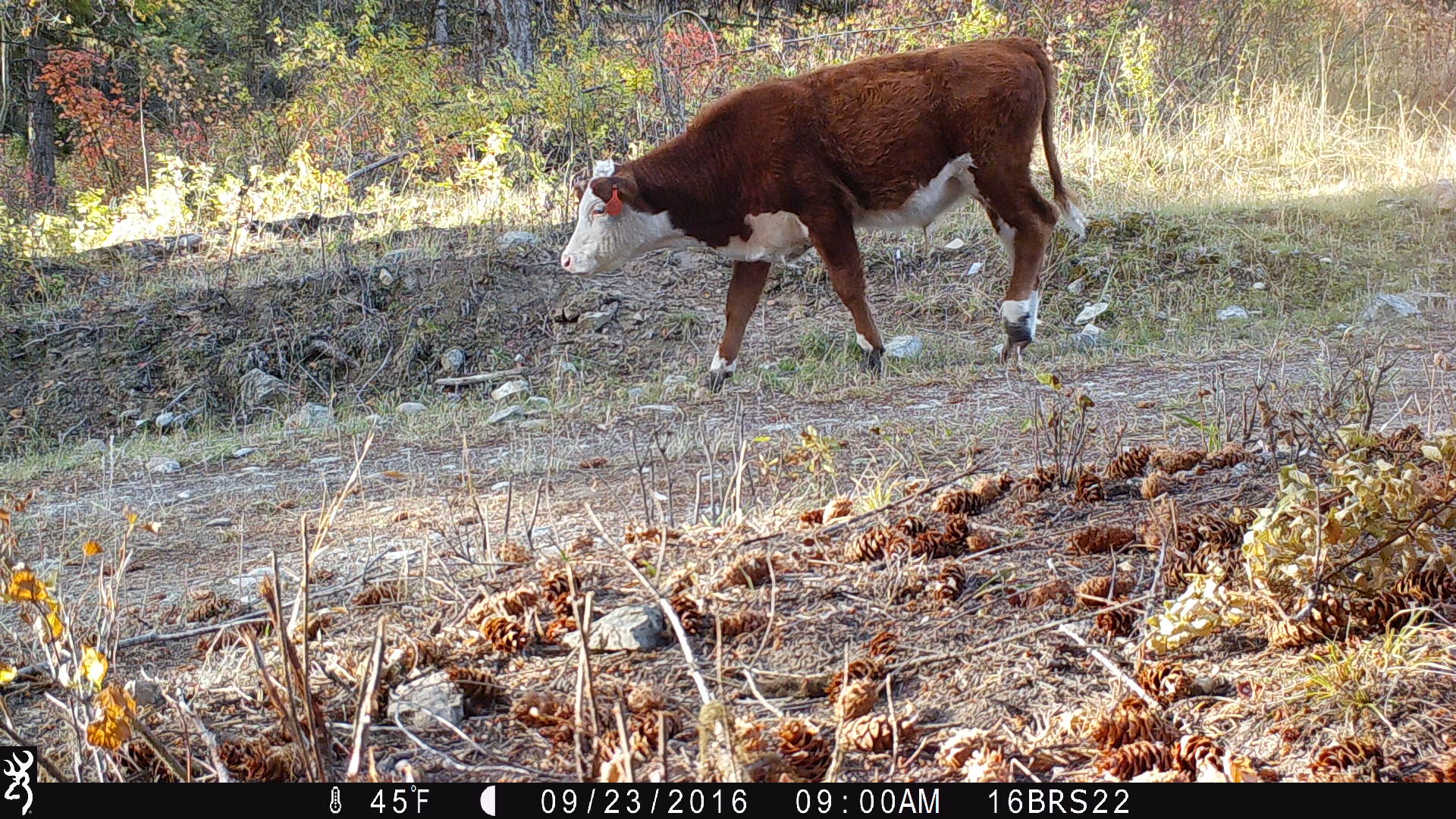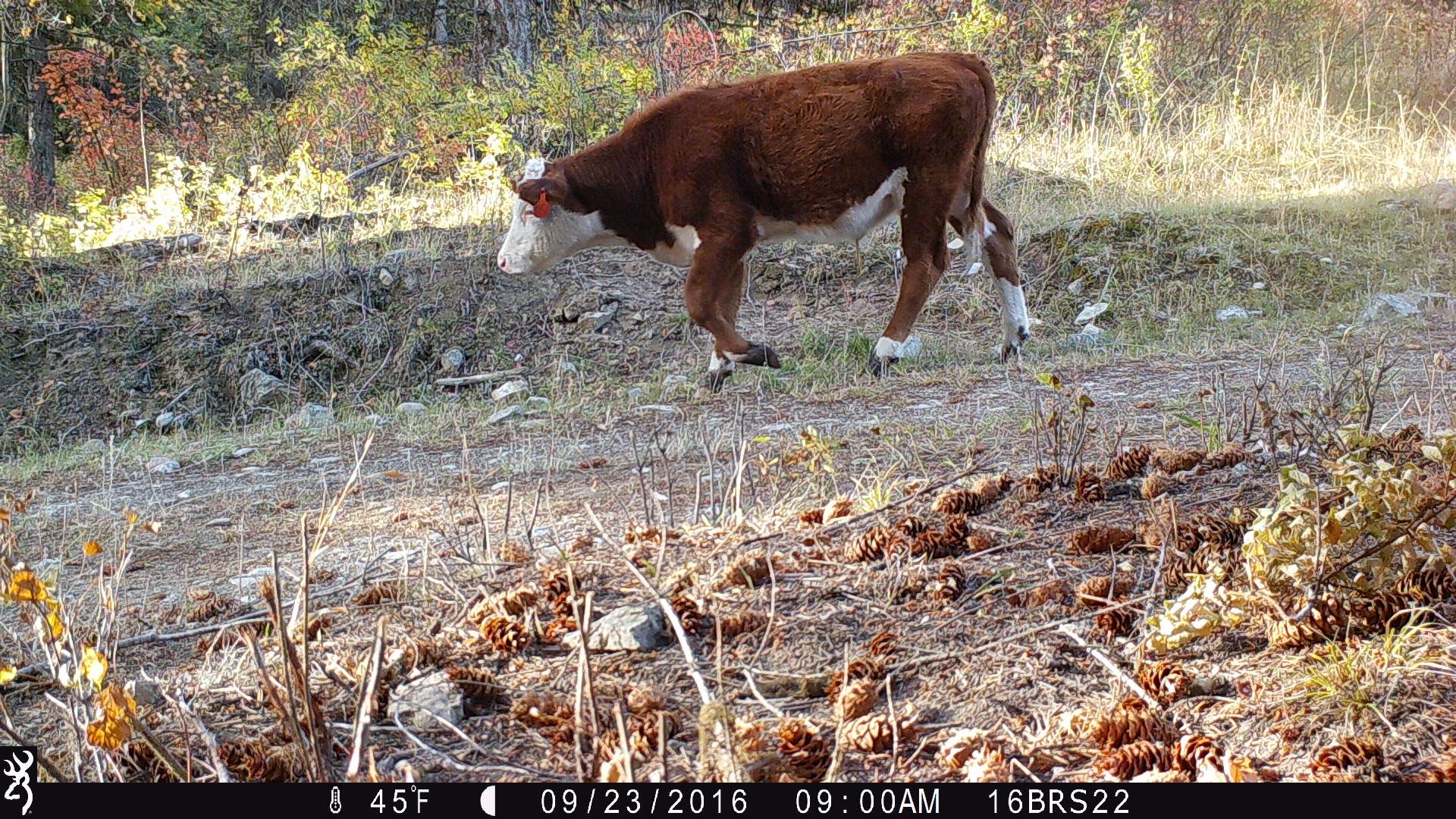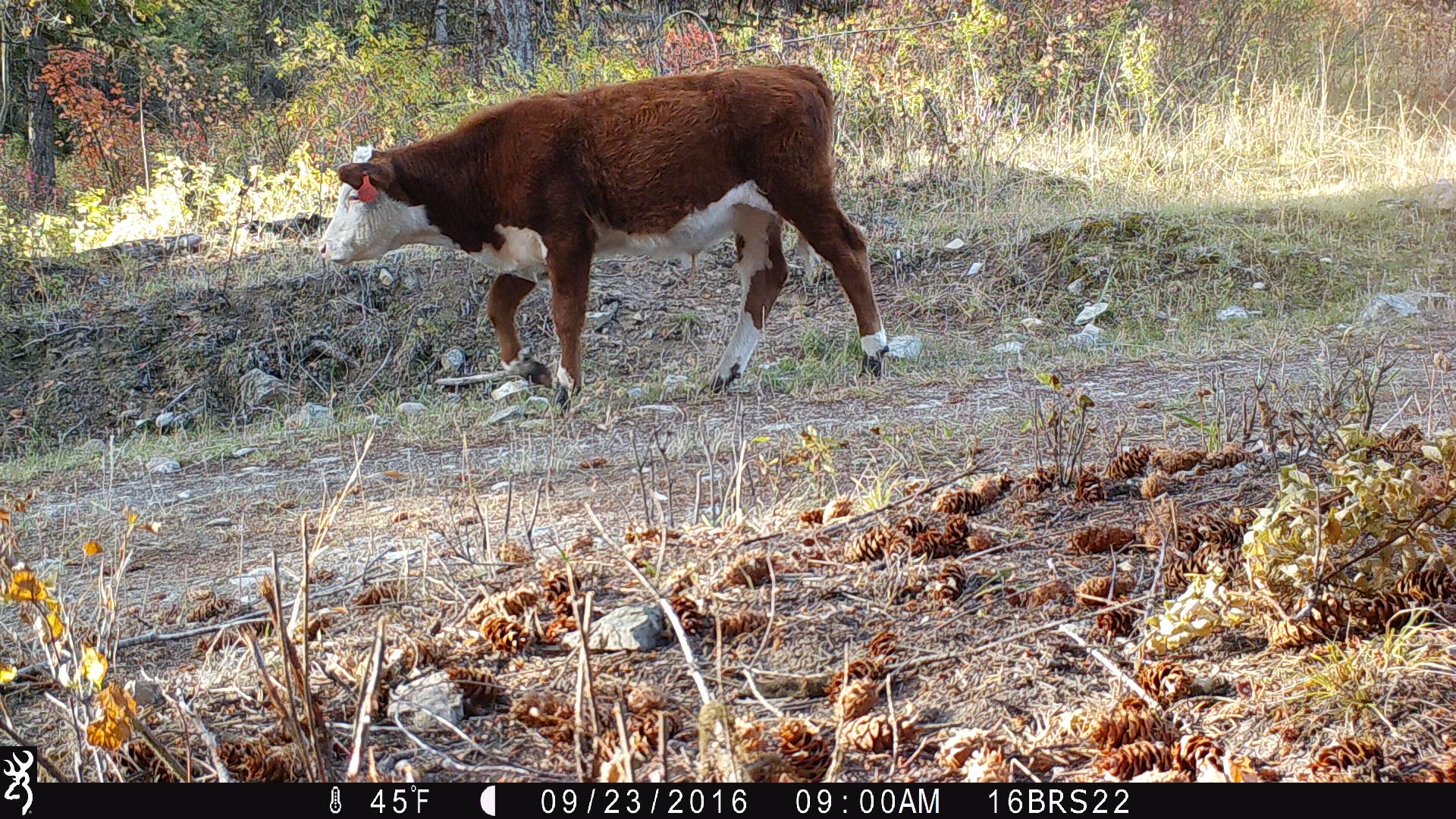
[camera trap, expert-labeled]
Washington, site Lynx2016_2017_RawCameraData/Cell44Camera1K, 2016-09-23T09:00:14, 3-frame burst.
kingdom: Animalia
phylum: Chordata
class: Mammalia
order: Artiodactyla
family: Bovidae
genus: Bos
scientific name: Bos taurus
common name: domestic cattle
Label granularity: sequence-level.